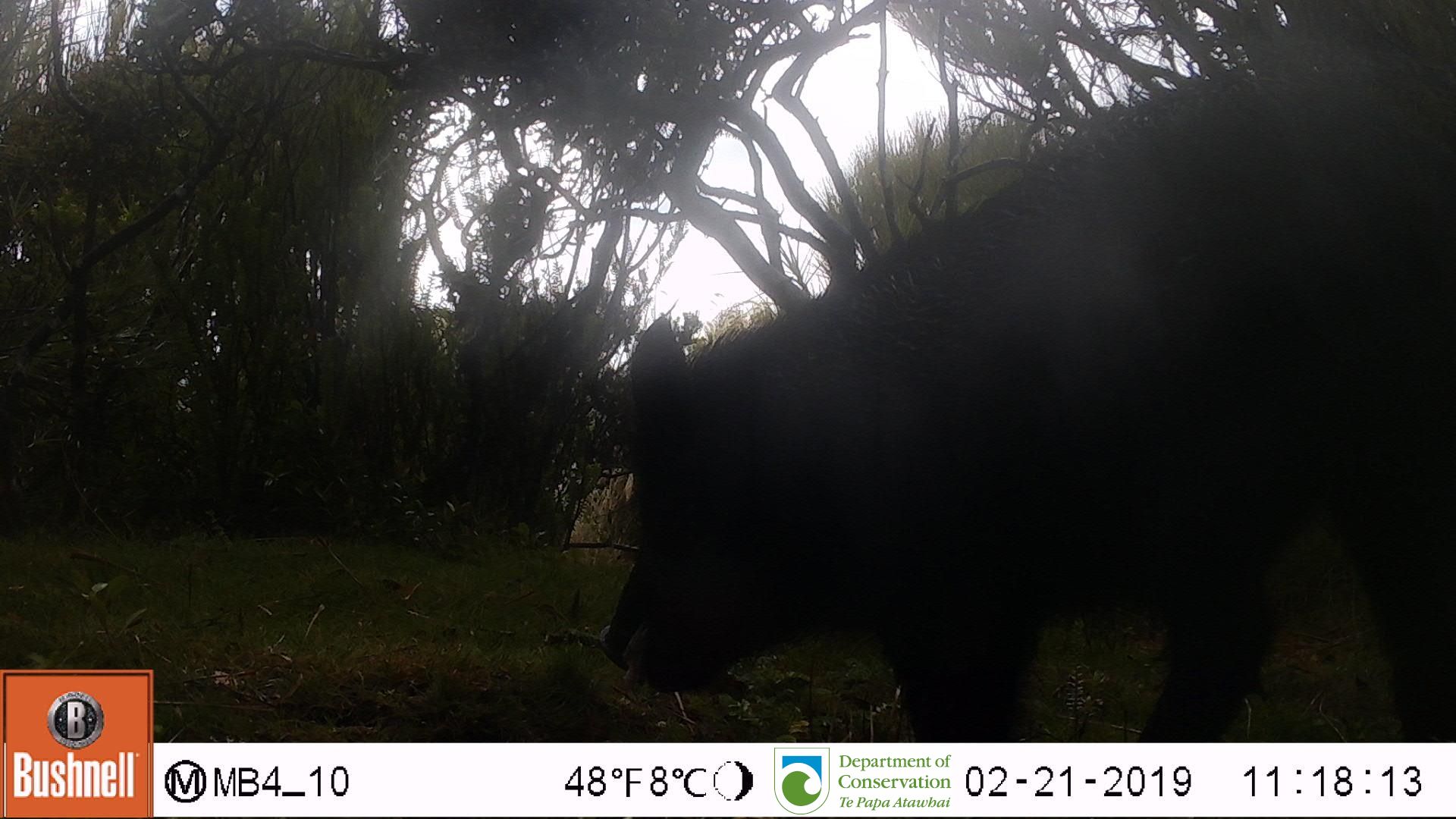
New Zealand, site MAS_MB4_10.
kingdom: Animalia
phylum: Chordata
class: Mammalia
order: Artiodactyla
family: Suidae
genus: Sus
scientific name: Sus scrofa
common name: pig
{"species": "pig (Sus scrofa)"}